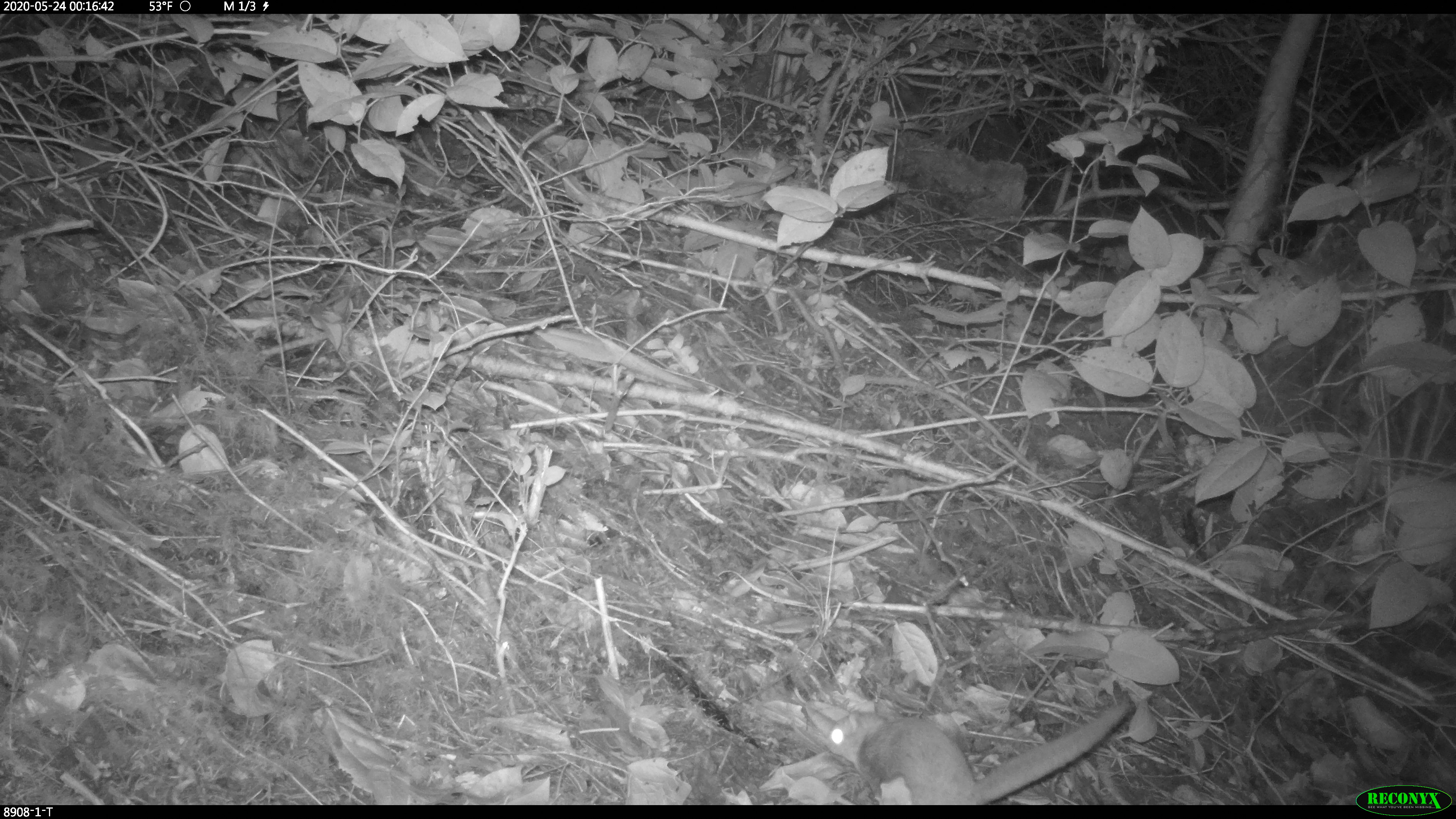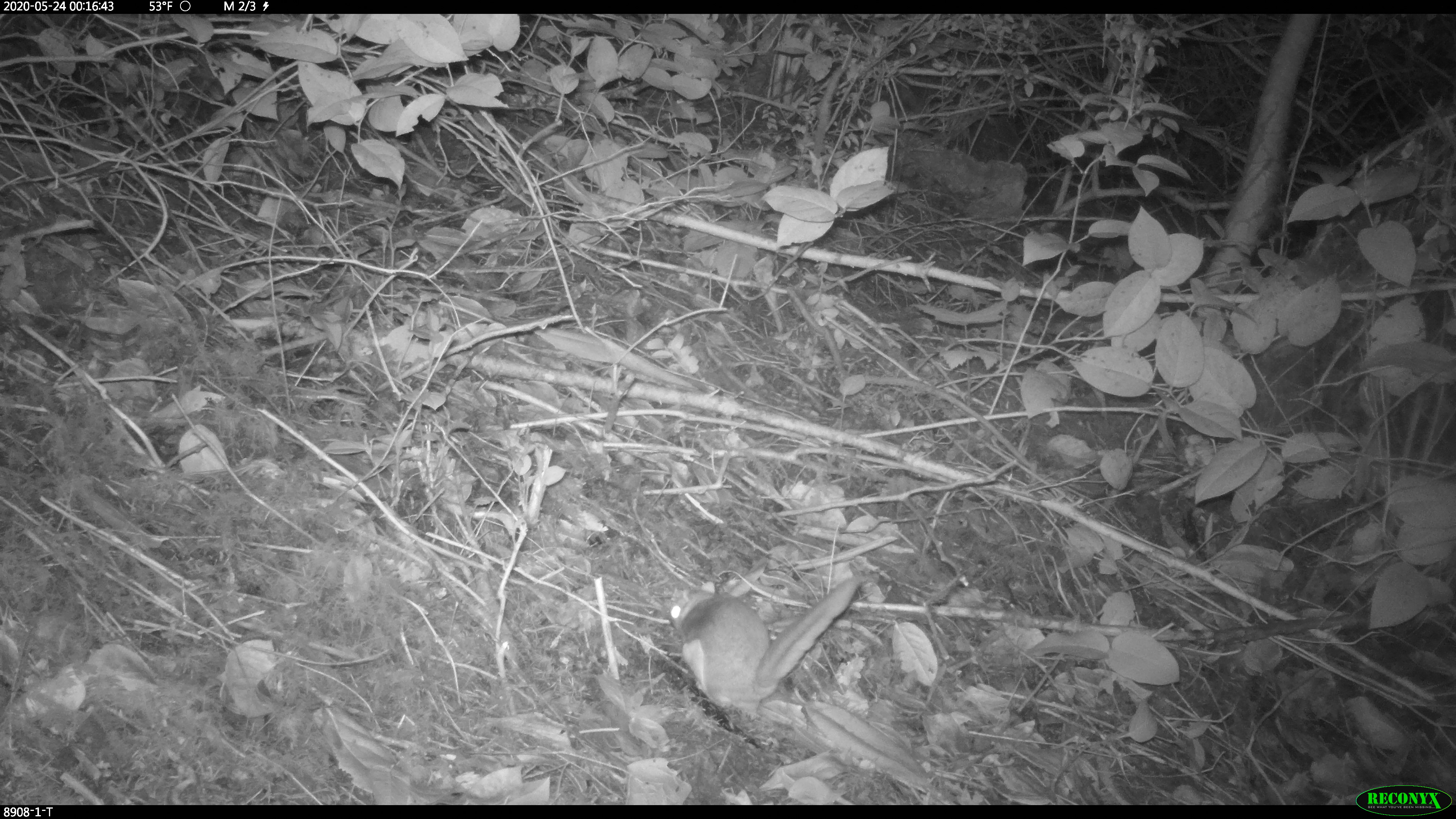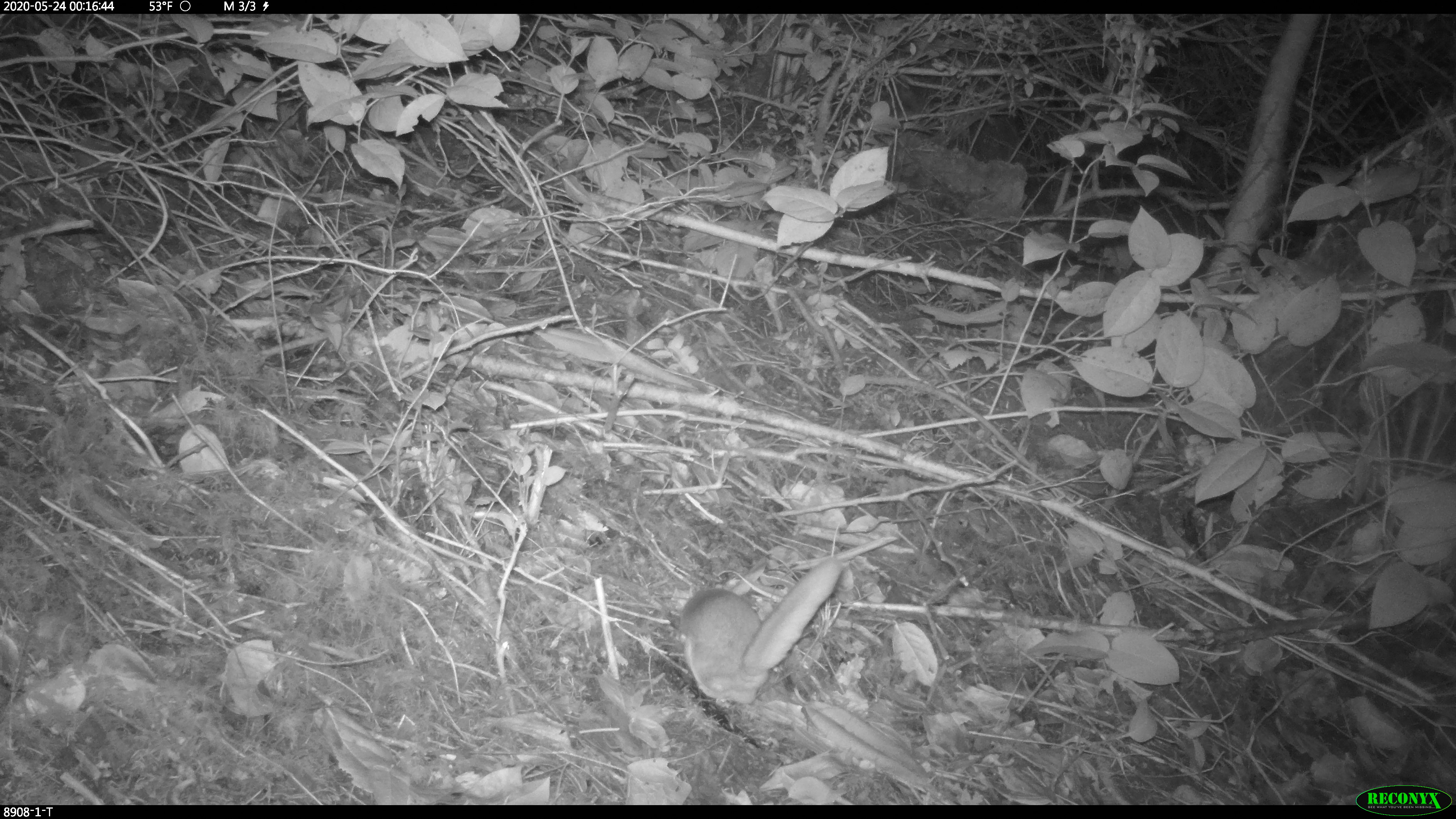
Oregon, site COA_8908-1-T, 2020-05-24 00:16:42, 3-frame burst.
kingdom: Animalia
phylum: Chordata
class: Mammalia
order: Rodentia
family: Sciuridae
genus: Glaucomys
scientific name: Glaucomys oregonensis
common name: humboldt's flying squirrel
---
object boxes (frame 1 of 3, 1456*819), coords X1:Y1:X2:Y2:
humboldt's flying squirrel: 813:693:1145:802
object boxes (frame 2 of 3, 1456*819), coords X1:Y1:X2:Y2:
humboldt's flying squirrel: 655:564:871:724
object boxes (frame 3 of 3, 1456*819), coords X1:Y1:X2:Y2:
humboldt's flying squirrel: 661:547:858:723